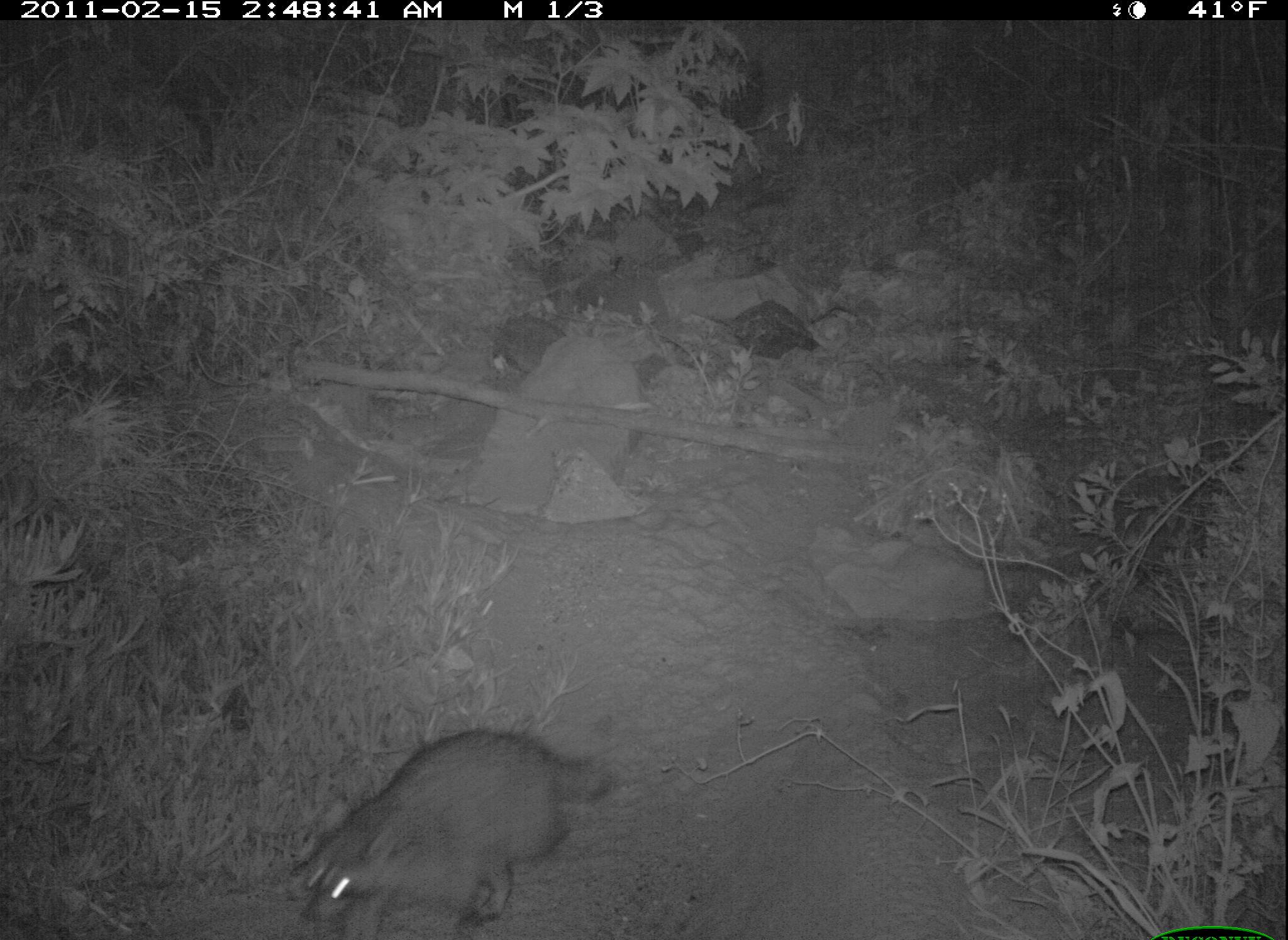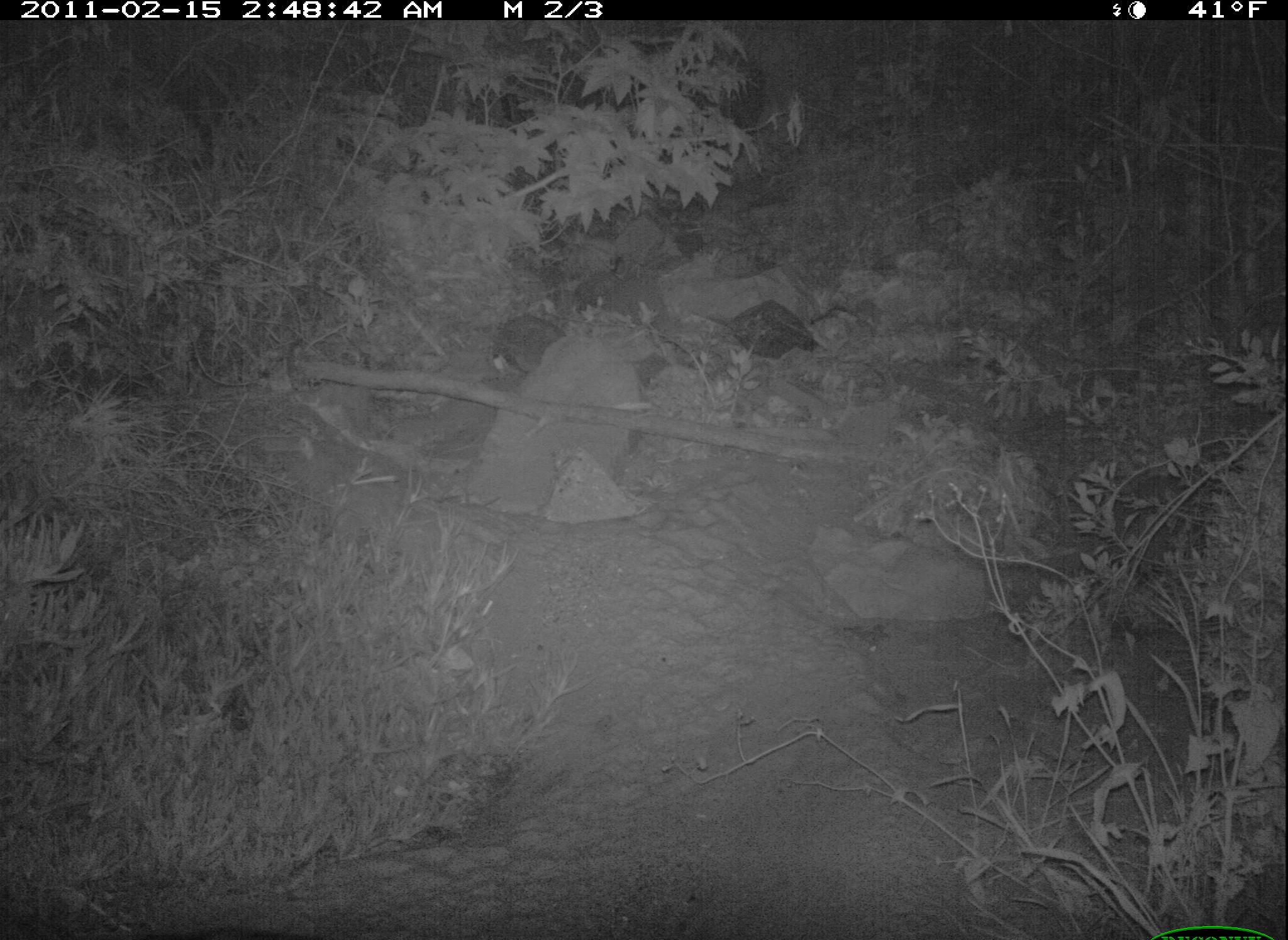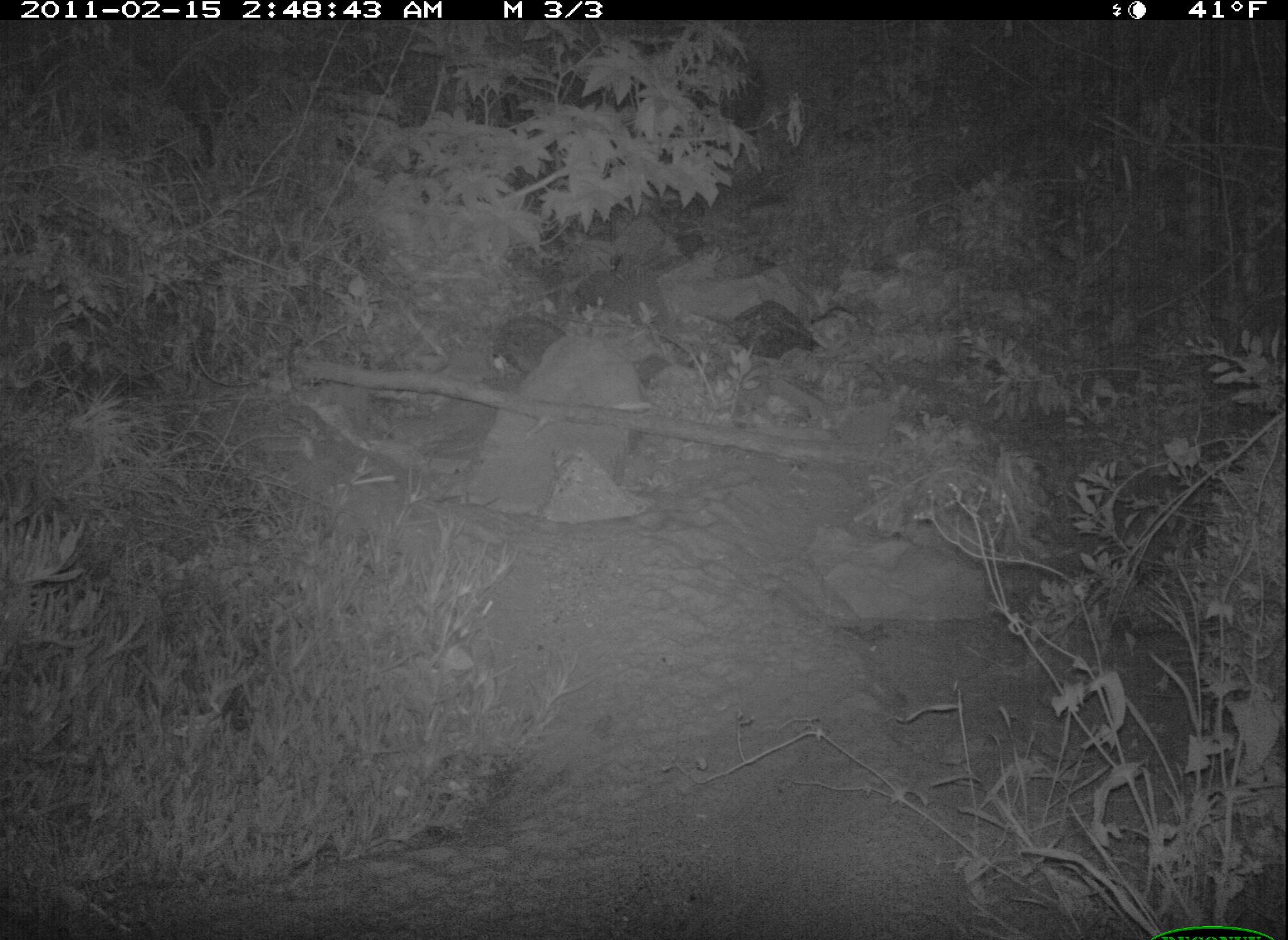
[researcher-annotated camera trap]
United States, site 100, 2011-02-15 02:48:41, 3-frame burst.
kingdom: Animalia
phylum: Chordata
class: Mammalia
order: Carnivora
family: Procyonidae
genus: Procyon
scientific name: Procyon lotor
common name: raccoon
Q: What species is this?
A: Raccoon (Procyon lotor).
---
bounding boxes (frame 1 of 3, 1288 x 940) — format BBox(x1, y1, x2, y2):
raccoon: BBox(296, 718, 610, 940)